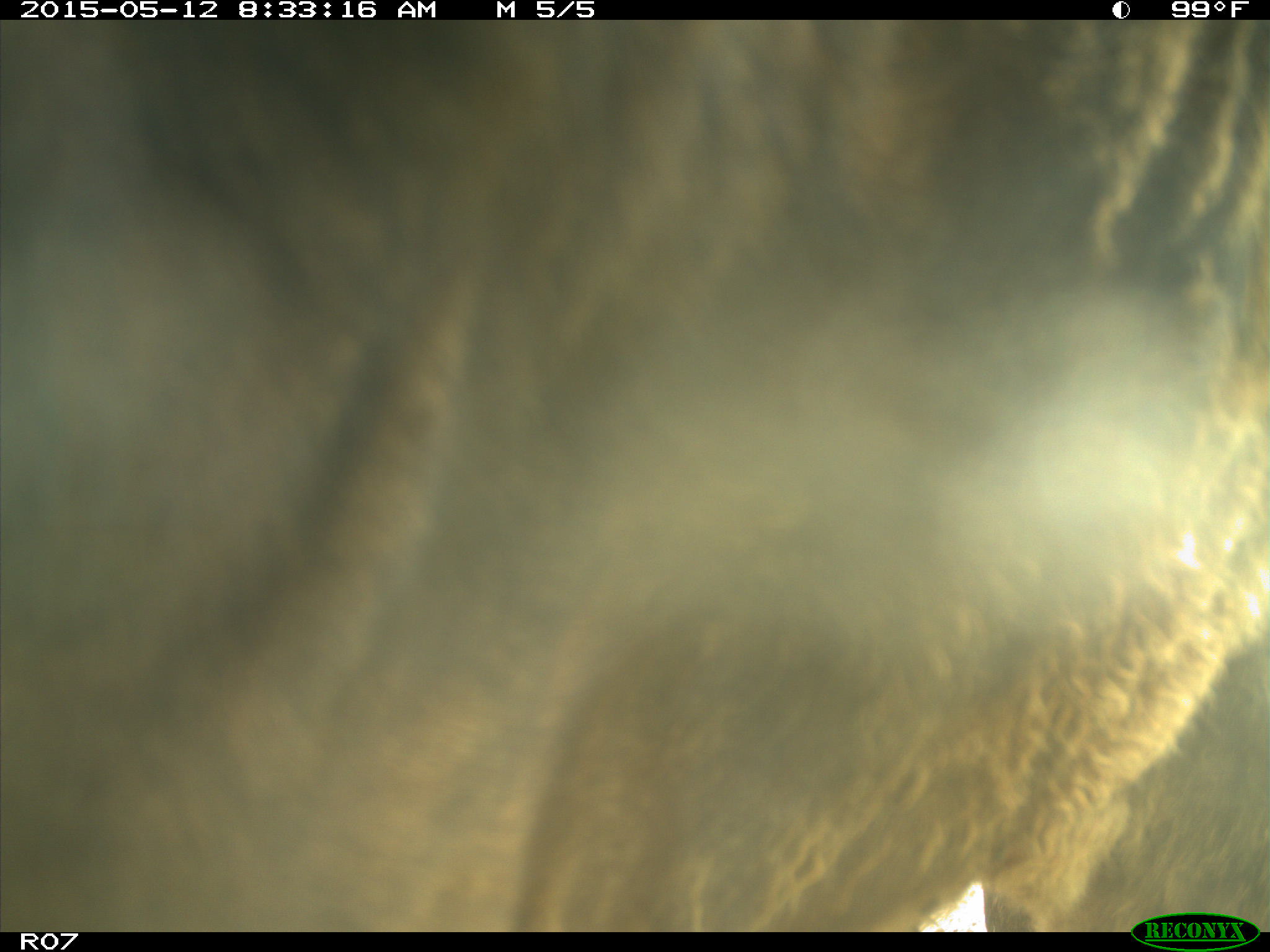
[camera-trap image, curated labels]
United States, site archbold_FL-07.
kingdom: Animalia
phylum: Chordata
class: Mammalia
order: Artiodactyla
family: Bovidae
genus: Bos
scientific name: Bos taurus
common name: domestic cow